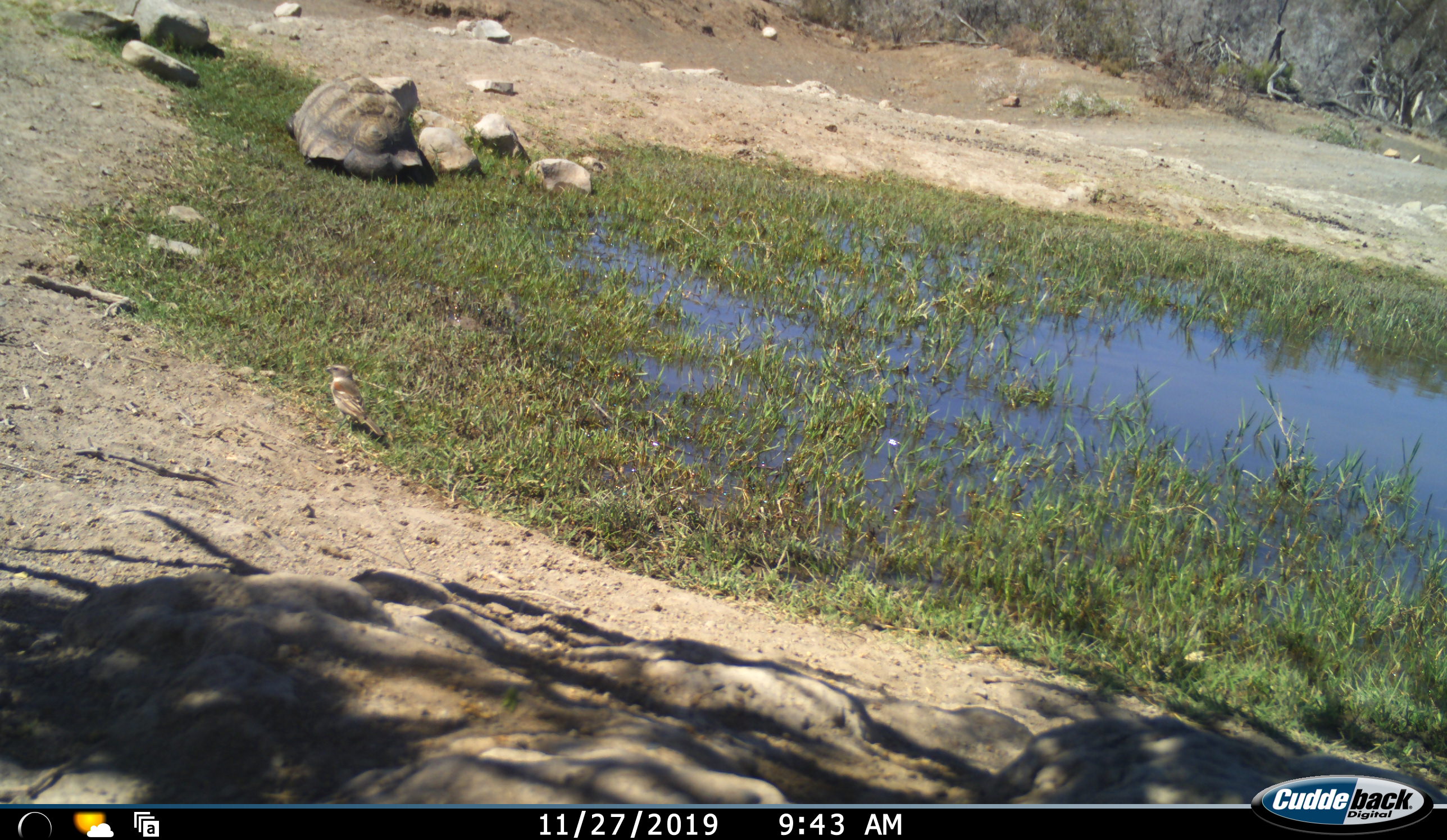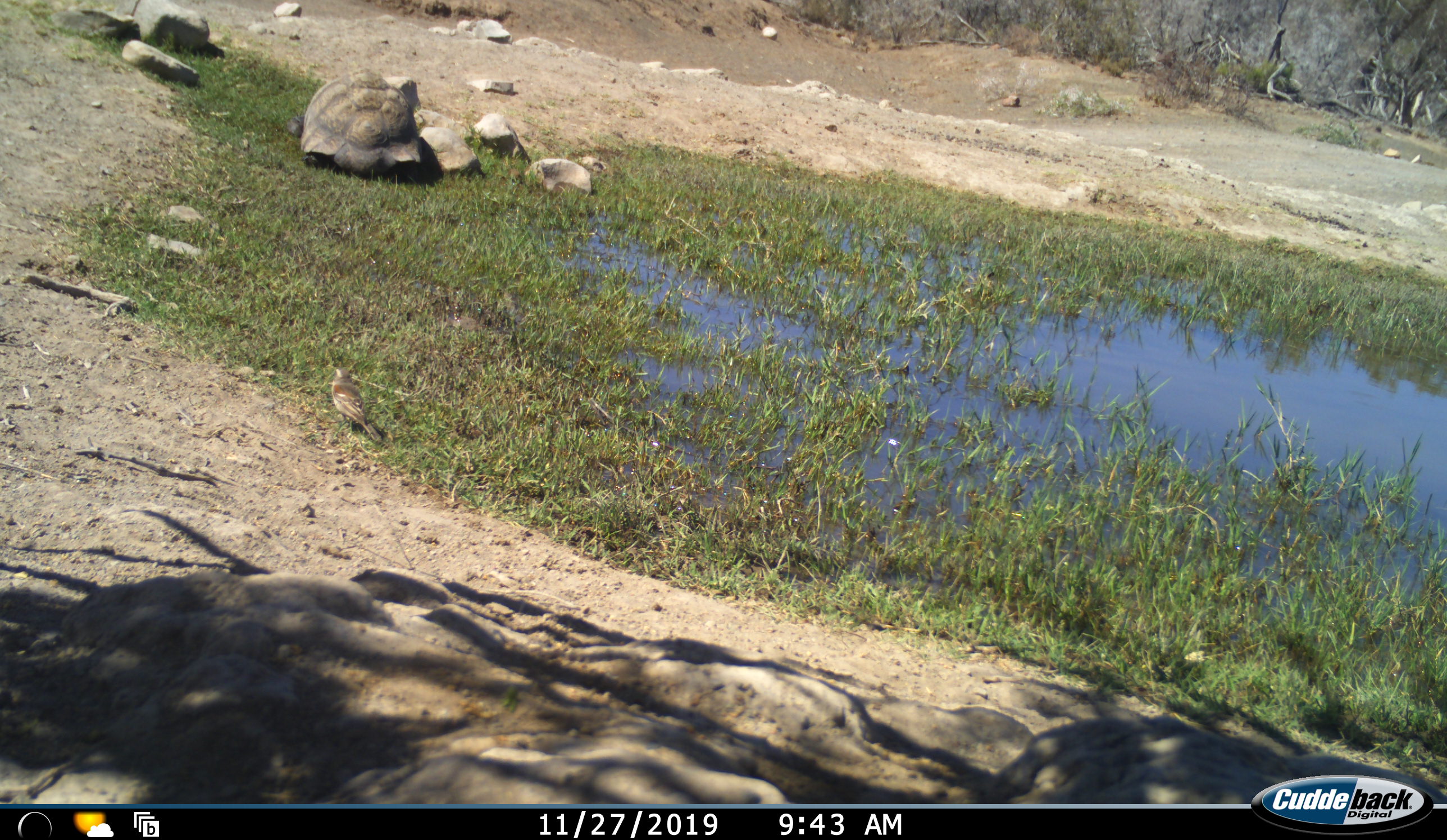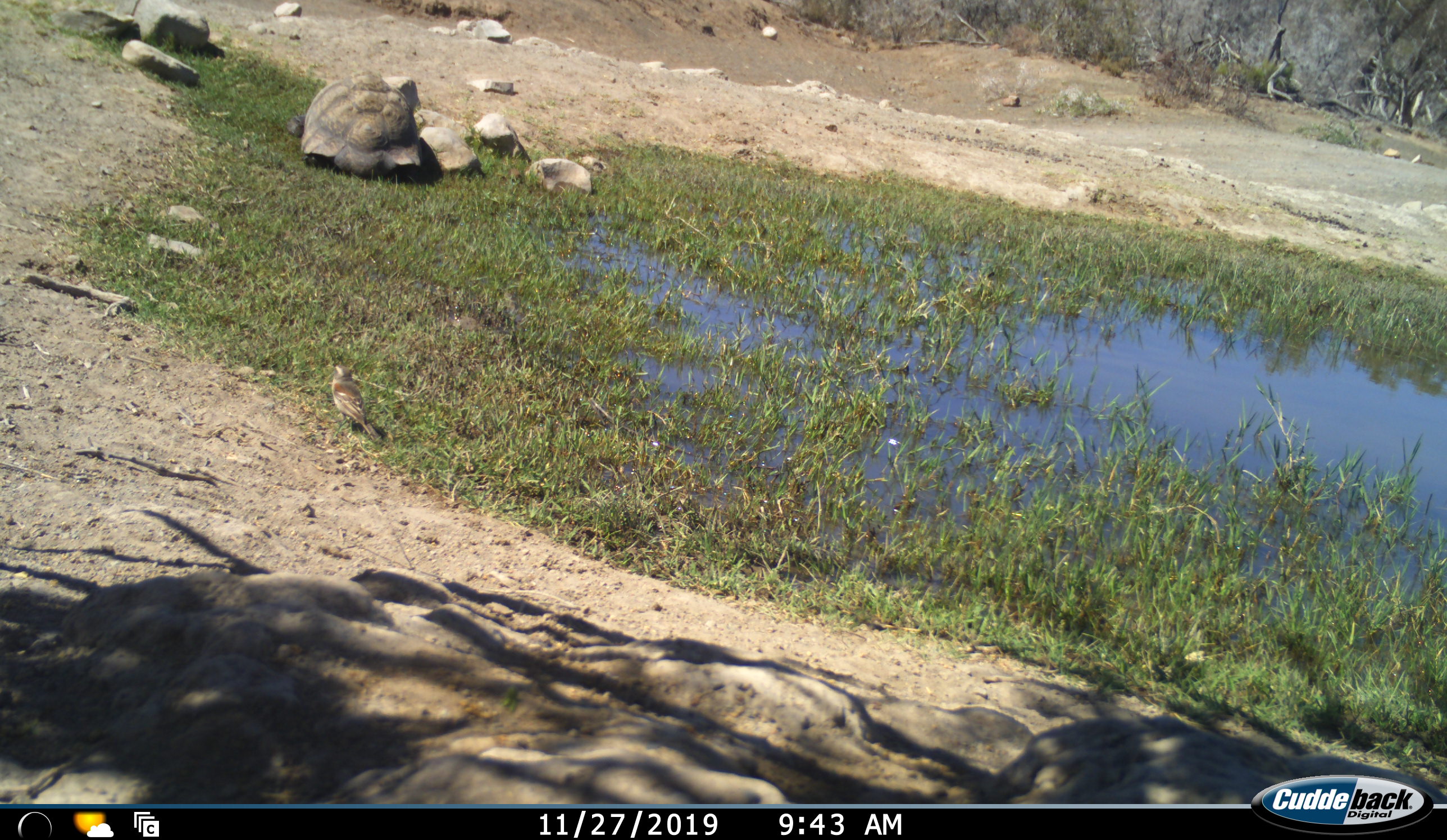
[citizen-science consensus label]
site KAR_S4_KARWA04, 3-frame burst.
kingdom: Animalia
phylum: Chordata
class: Aves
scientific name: Aves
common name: bird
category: birdother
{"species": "birdother (bird) (Aves)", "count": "1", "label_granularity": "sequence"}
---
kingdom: Animalia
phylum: Chordata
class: Reptilia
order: Testudines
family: Testudinidae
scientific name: Testudinidae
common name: tortoise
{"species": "tortoise (Testudinidae)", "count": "1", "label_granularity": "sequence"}